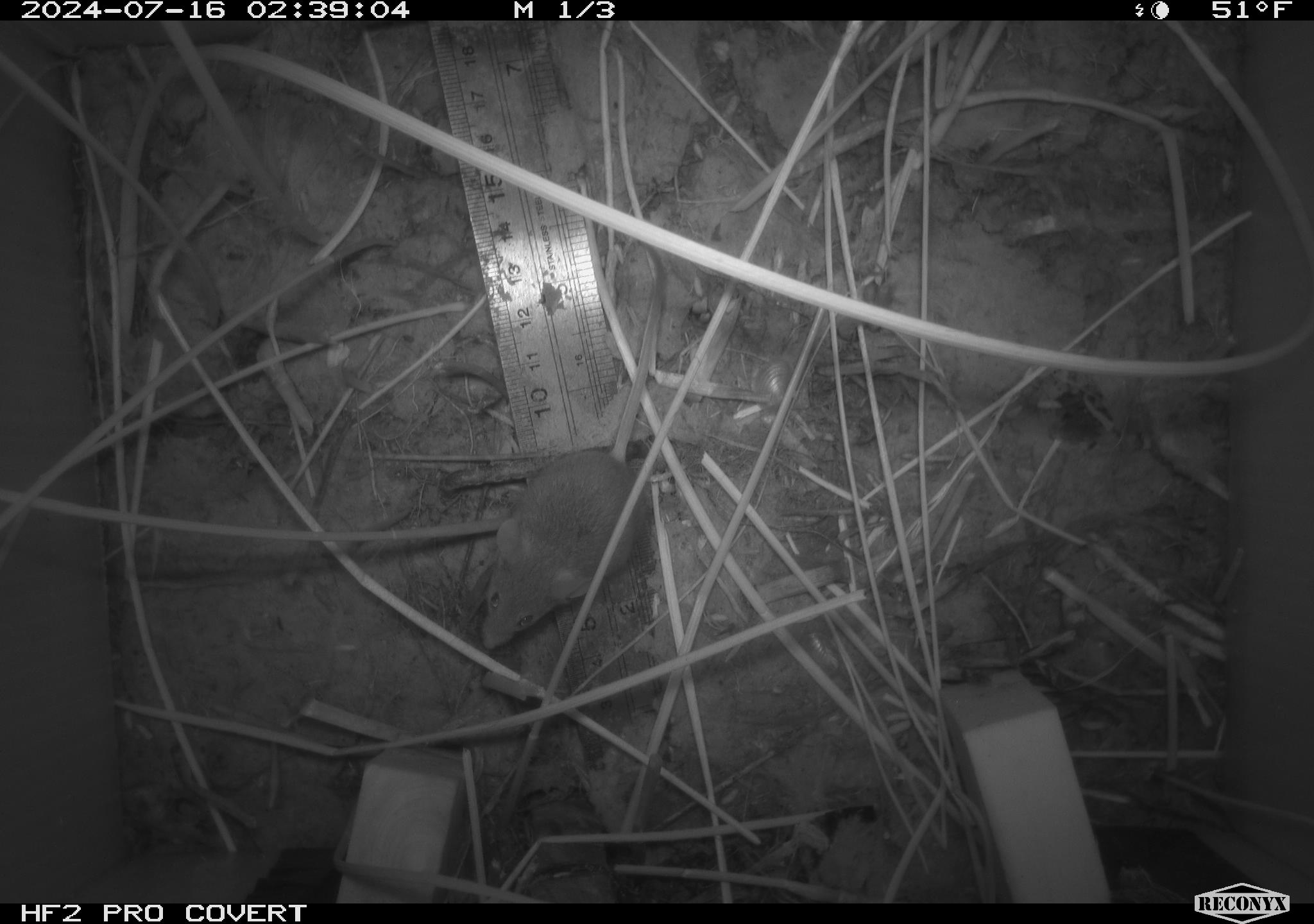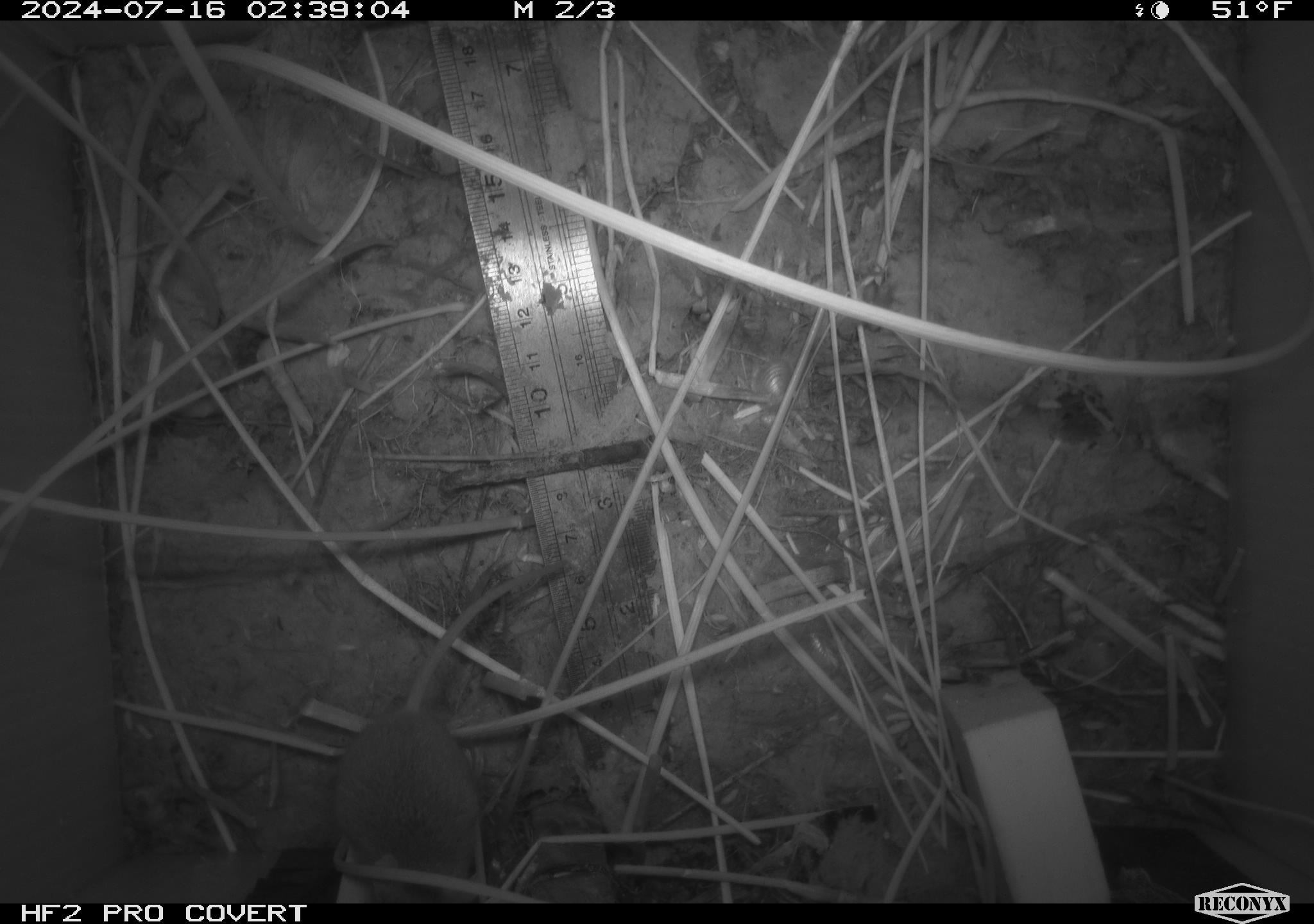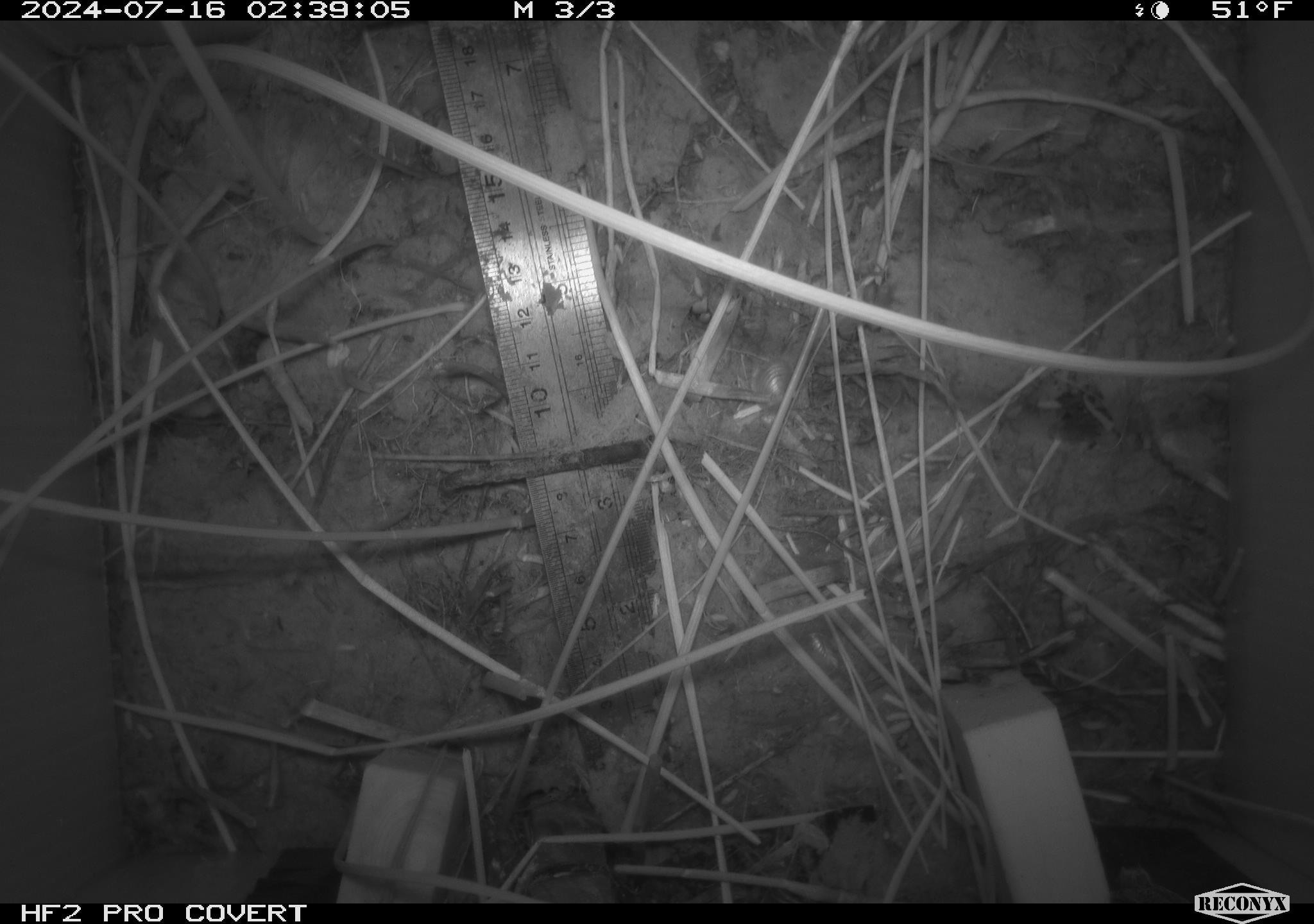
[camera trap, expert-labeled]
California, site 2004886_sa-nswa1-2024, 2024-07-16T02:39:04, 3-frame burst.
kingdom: Animalia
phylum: Chordata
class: Mammalia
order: Rodentia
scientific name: Rodentia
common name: rodent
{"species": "rodent (Rodentia)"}